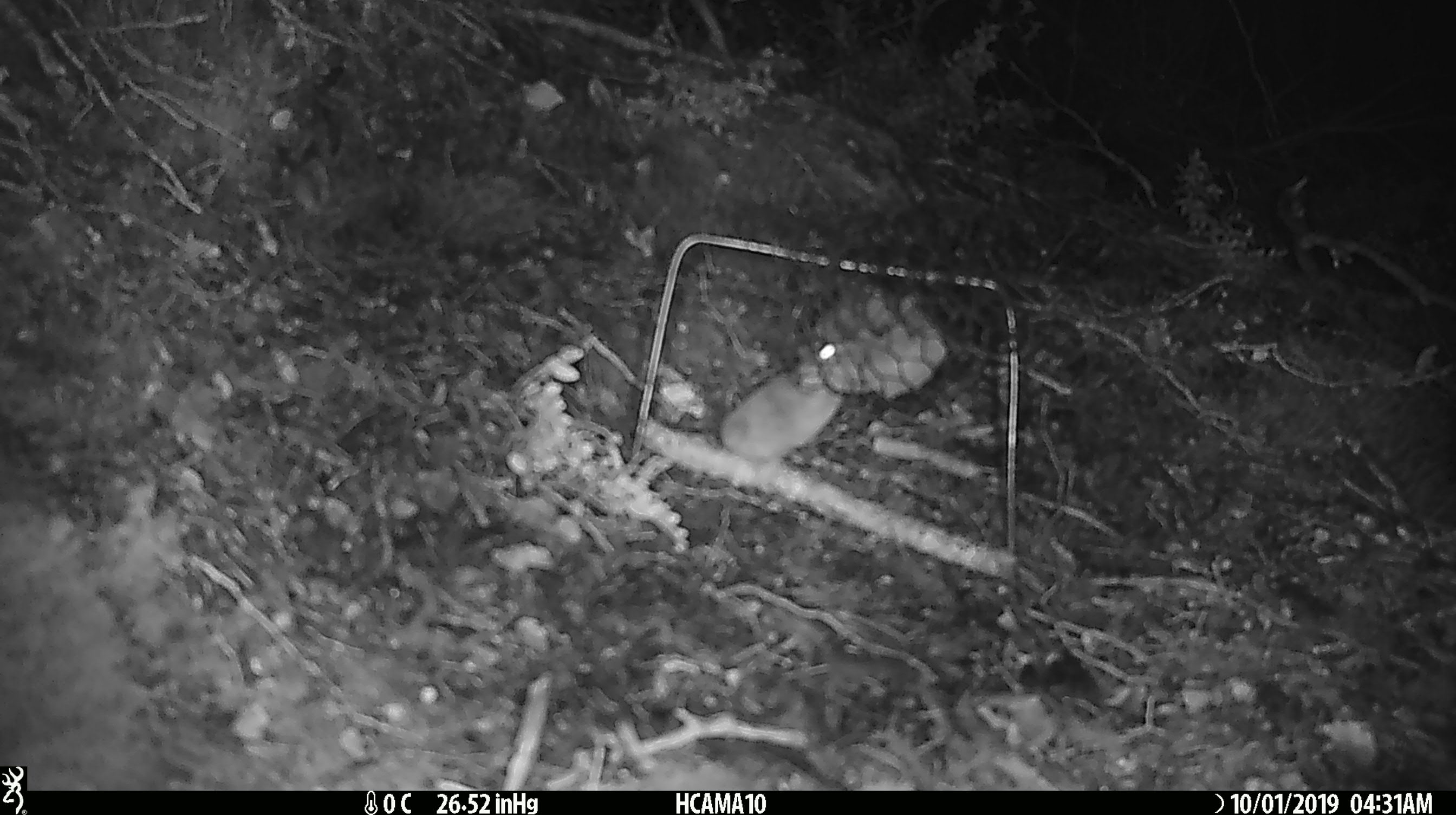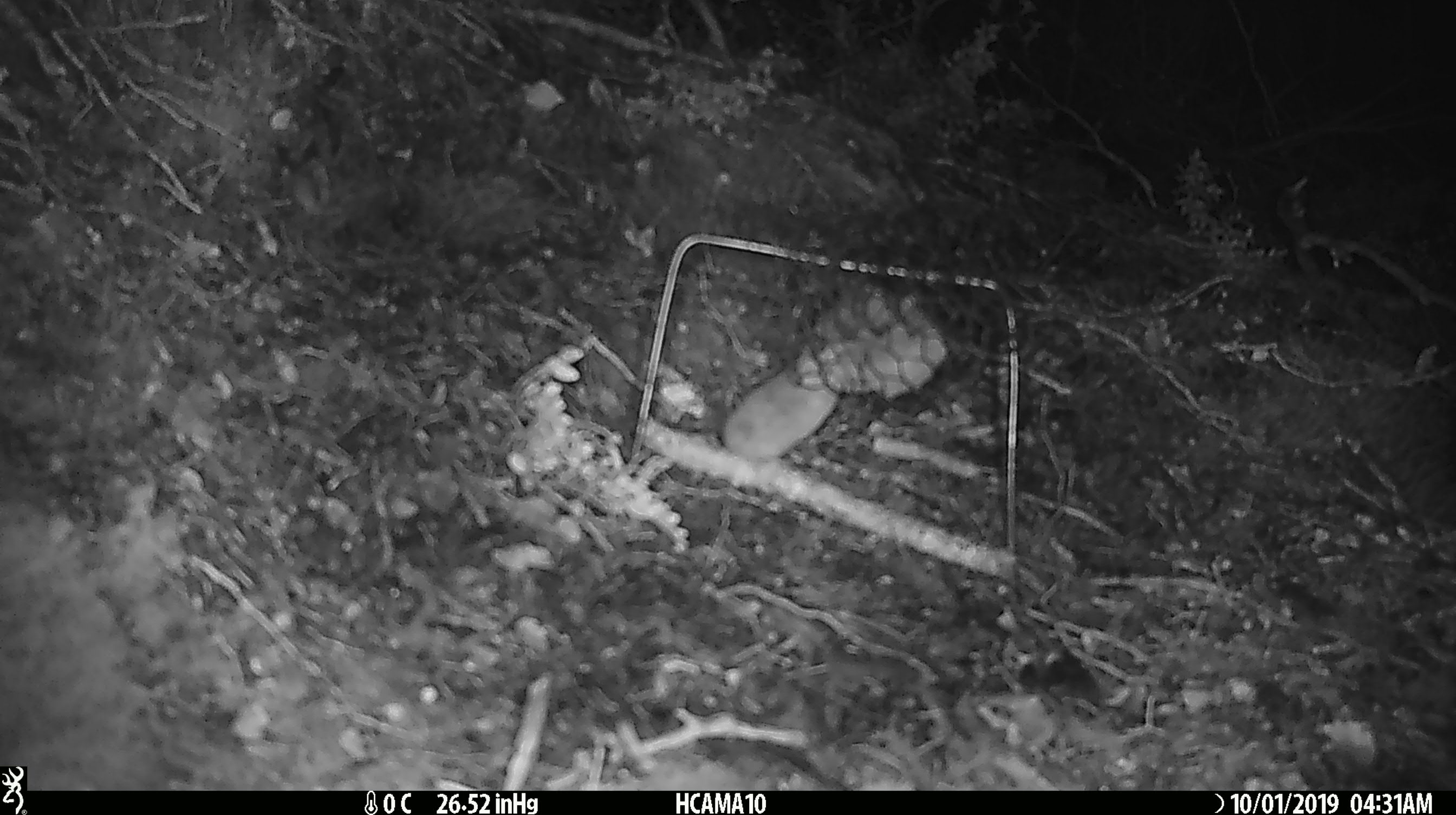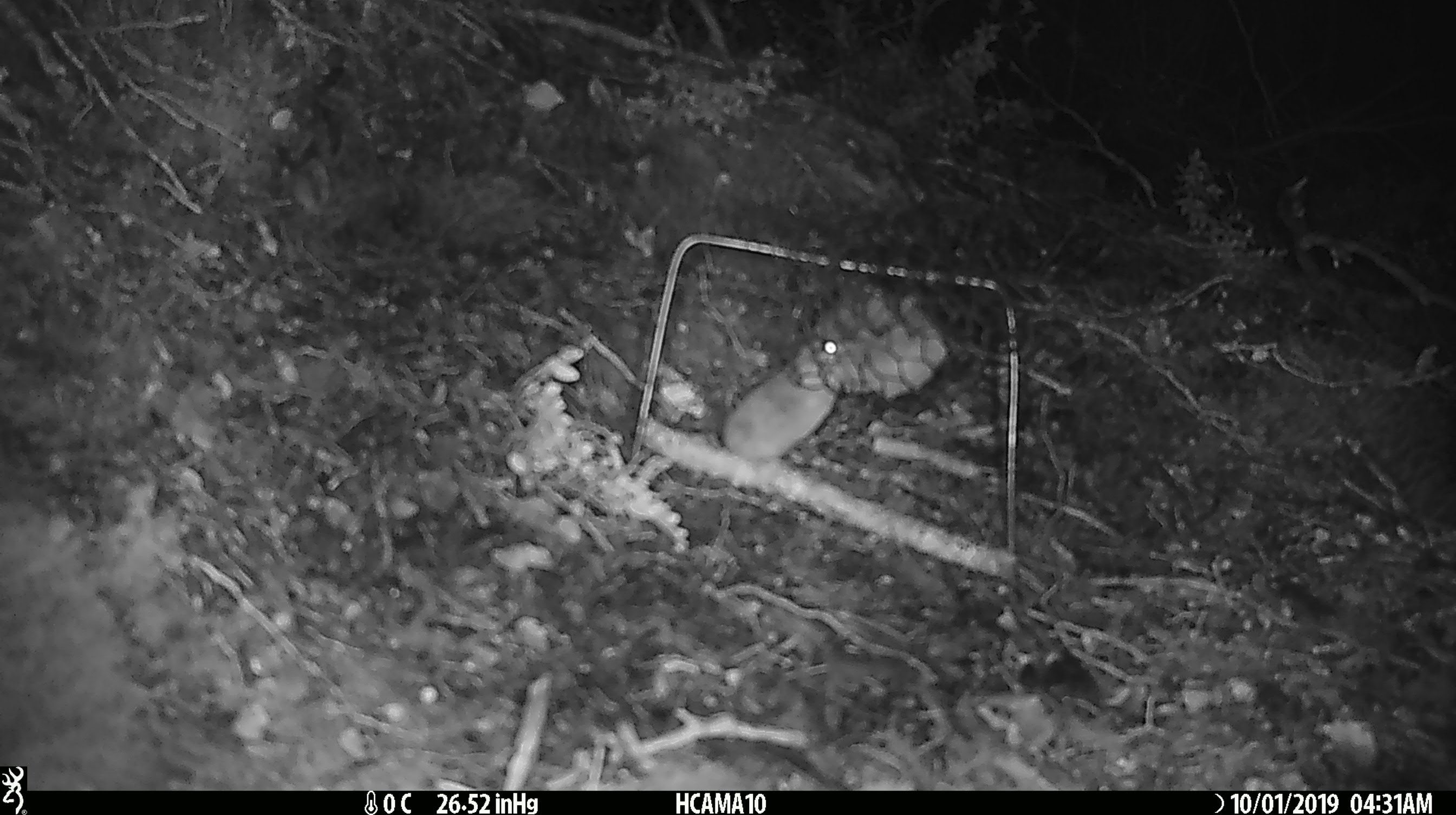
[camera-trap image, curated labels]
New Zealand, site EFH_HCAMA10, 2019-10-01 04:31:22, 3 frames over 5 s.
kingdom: Animalia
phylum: Chordata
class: Mammalia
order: Rodentia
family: Muridae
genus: Mus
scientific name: Mus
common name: mouse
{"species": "mouse (Mus)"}